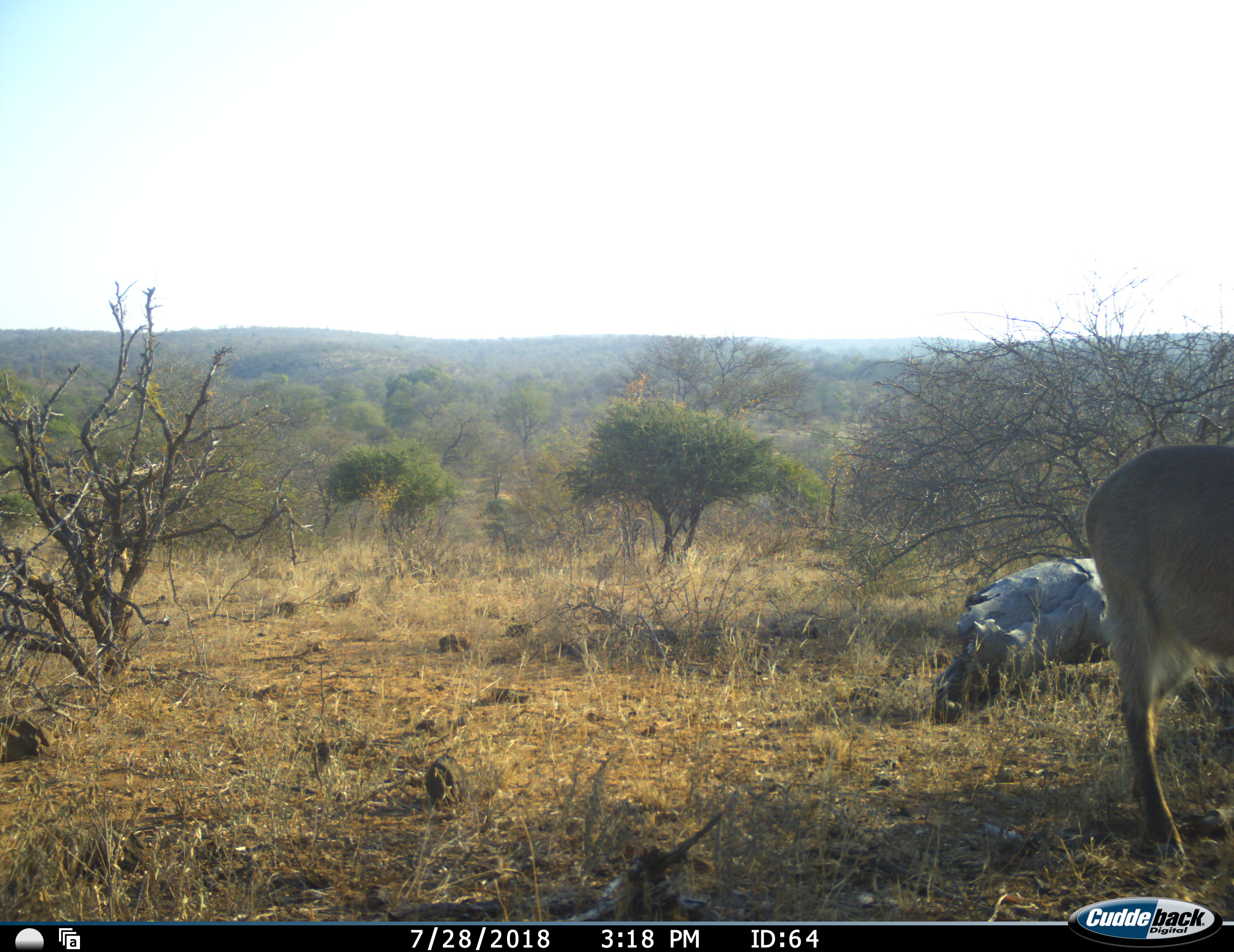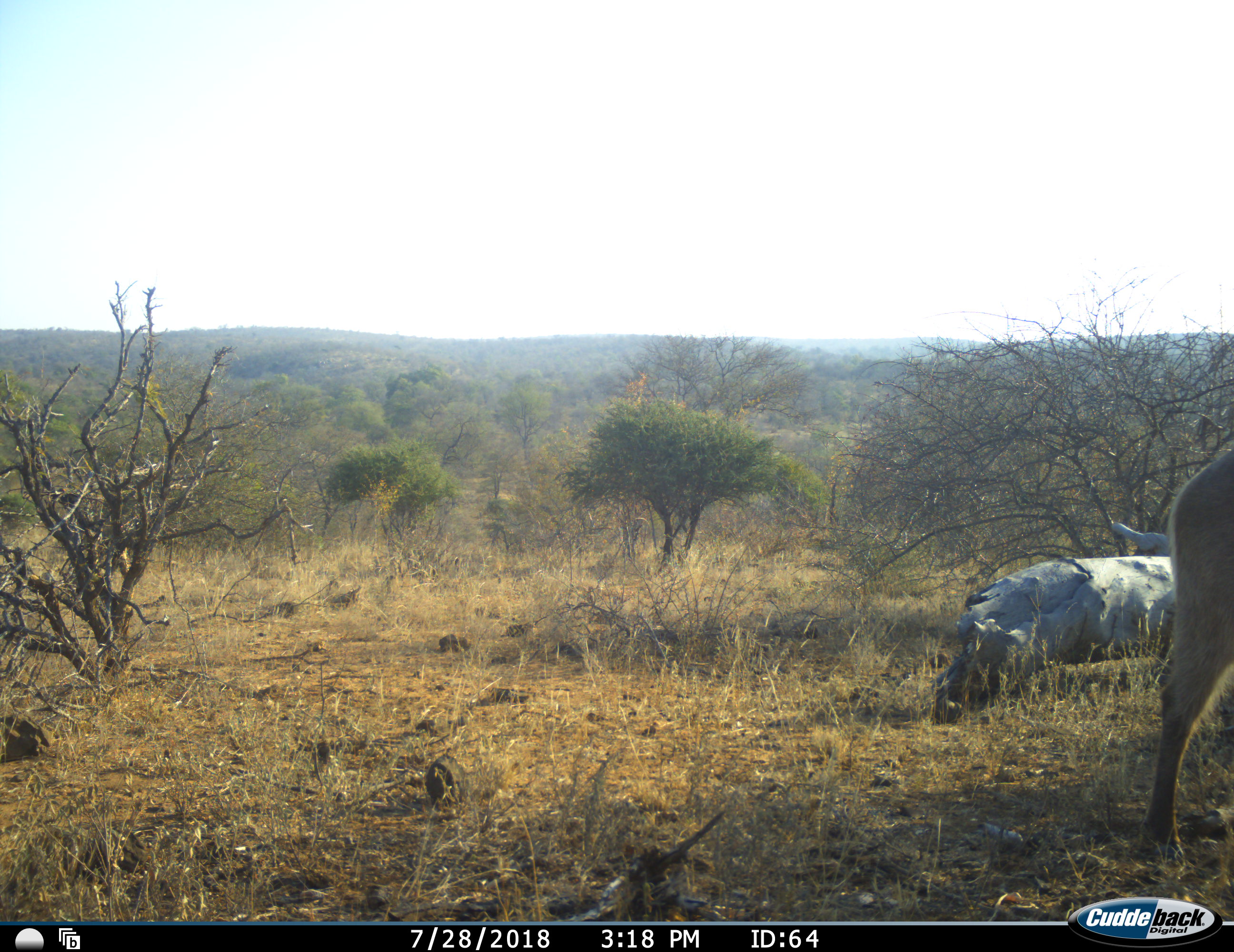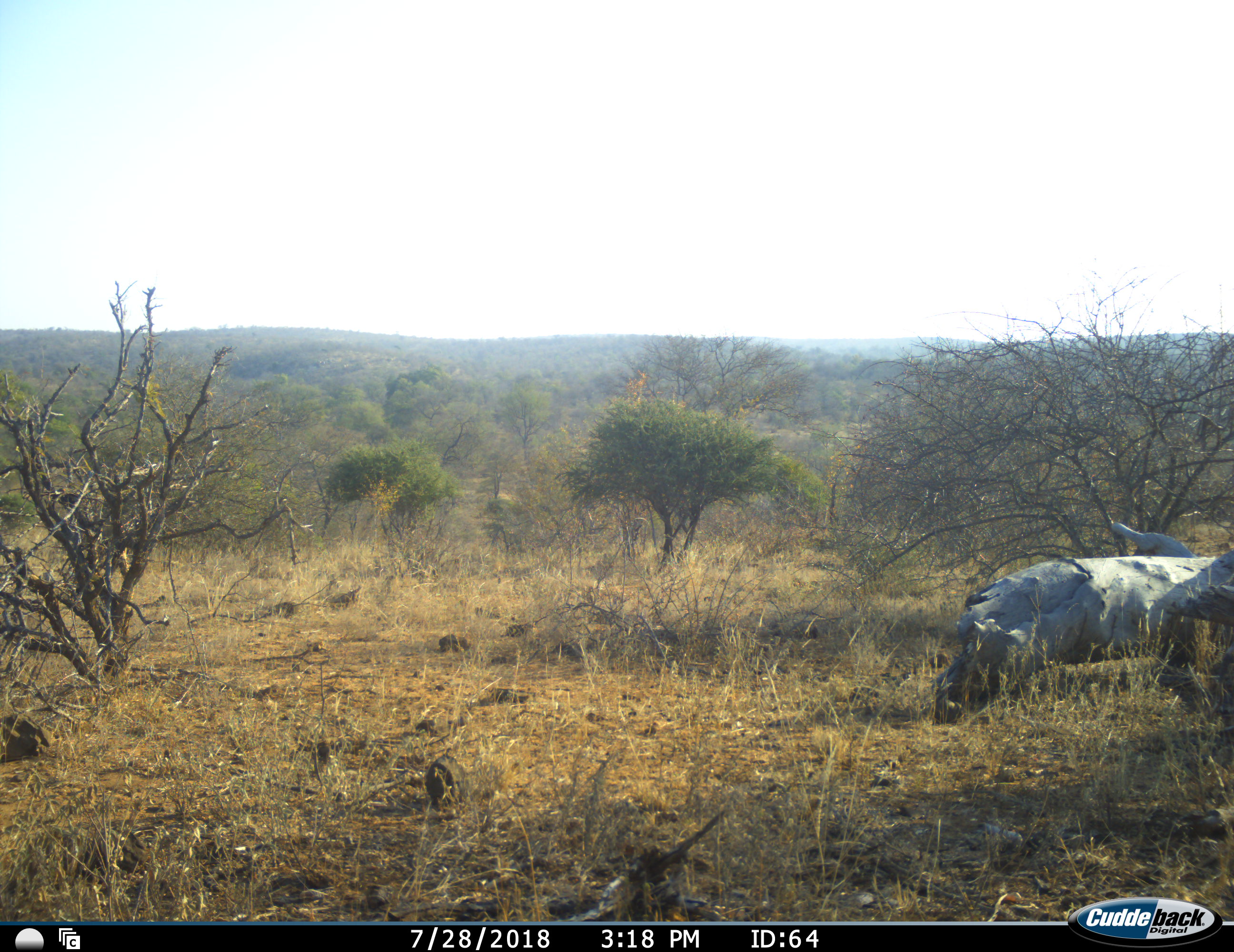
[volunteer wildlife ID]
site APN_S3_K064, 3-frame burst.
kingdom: Animalia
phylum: Chordata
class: Mammalia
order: Artiodactyla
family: Bovidae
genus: Kobus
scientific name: Kobus ellipsiprymnus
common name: waterbuck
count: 1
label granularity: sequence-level